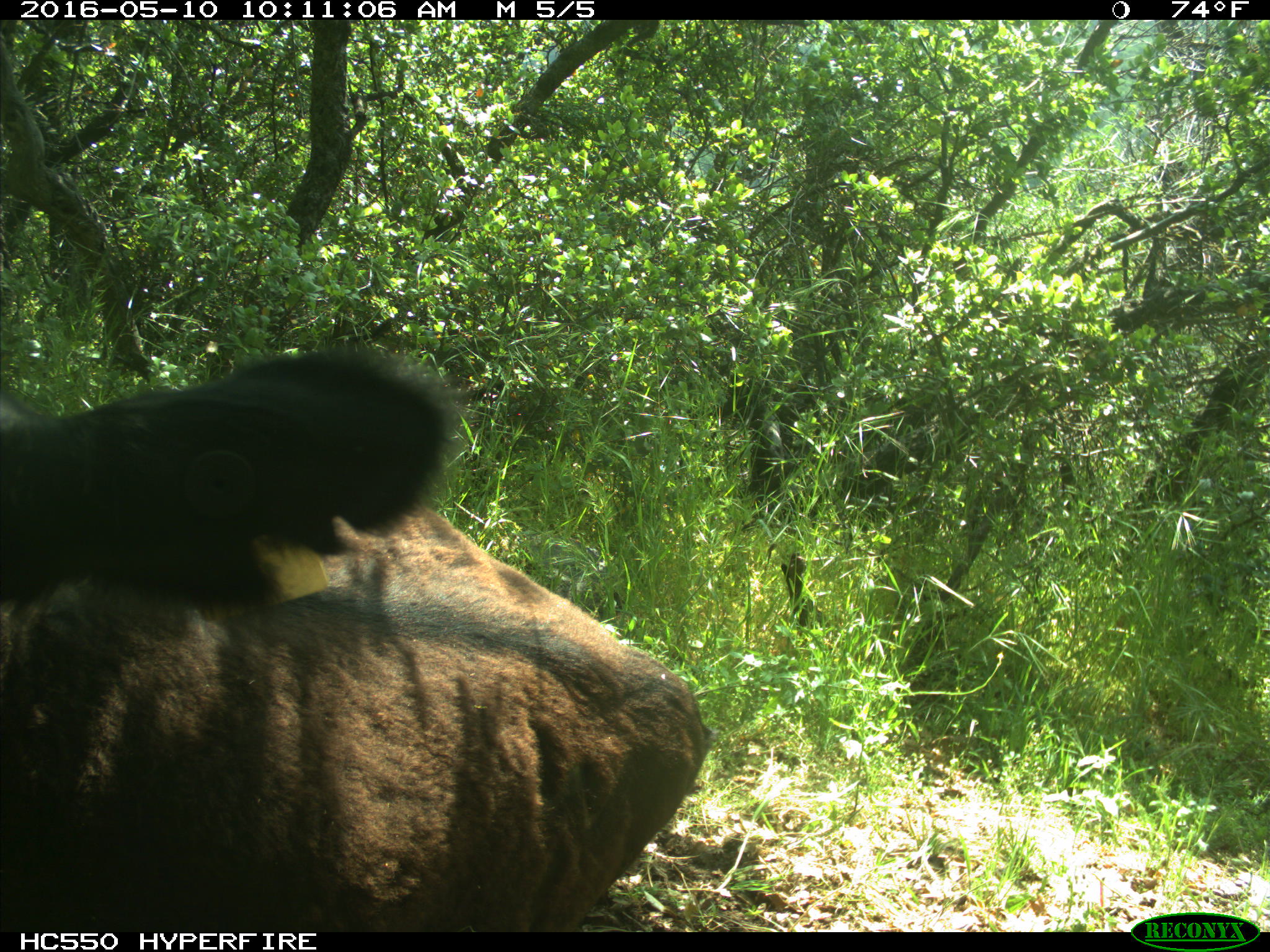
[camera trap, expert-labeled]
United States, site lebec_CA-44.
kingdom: Animalia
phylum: Chordata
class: Mammalia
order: Artiodactyla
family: Bovidae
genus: Bos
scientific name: Bos taurus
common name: domestic cow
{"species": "Bos taurus (domestic cow)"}